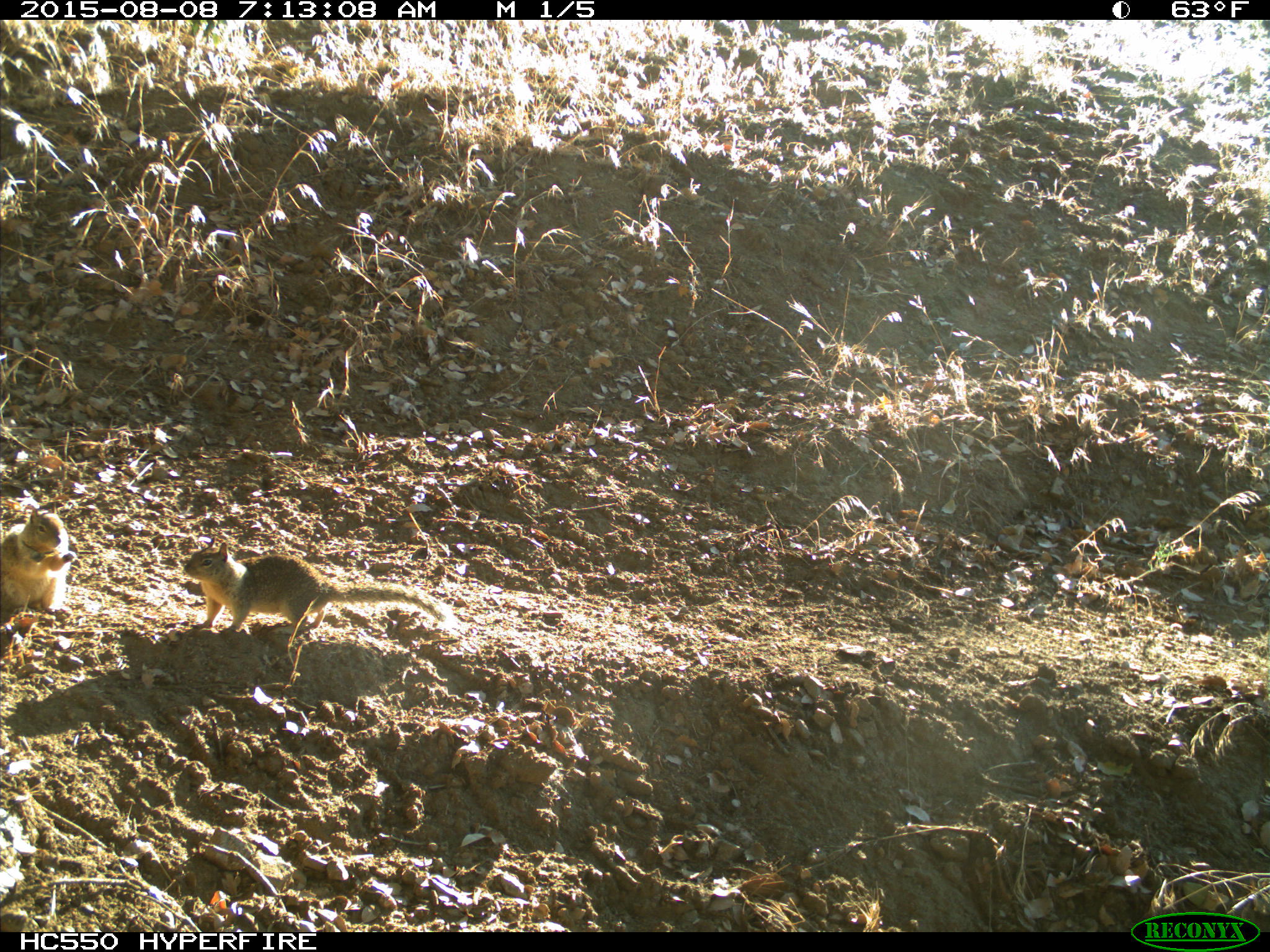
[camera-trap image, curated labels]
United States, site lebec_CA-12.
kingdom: Animalia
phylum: Chordata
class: Mammalia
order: Rodentia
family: Sciuridae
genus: Otospermophilus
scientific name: Otospermophilus beecheyi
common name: california ground squirrel